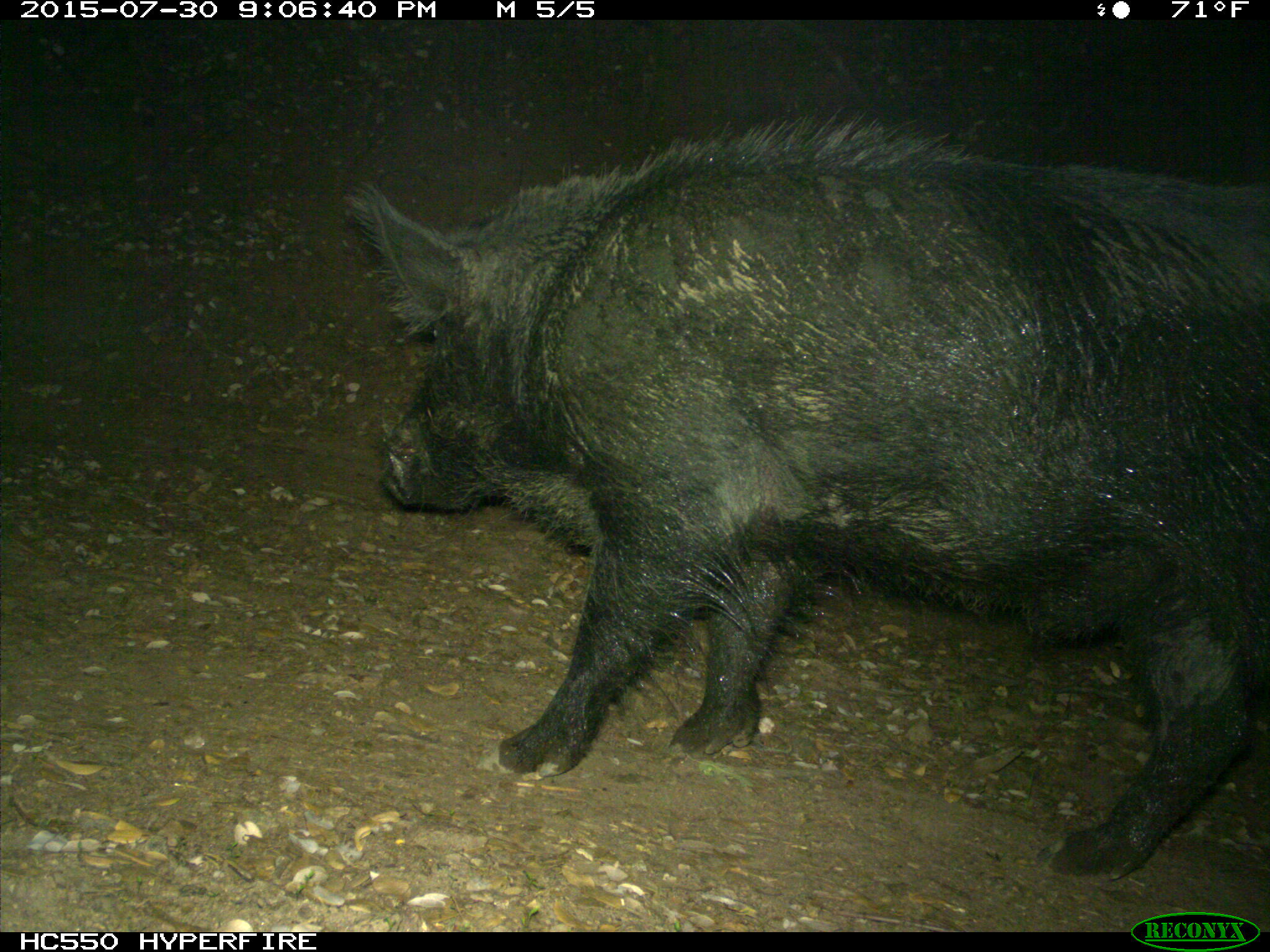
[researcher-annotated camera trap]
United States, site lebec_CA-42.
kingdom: Animalia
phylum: Chordata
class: Mammalia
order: Artiodactyla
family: Suidae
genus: Sus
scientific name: Sus scrofa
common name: wild boar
Sus scrofa (wild boar).